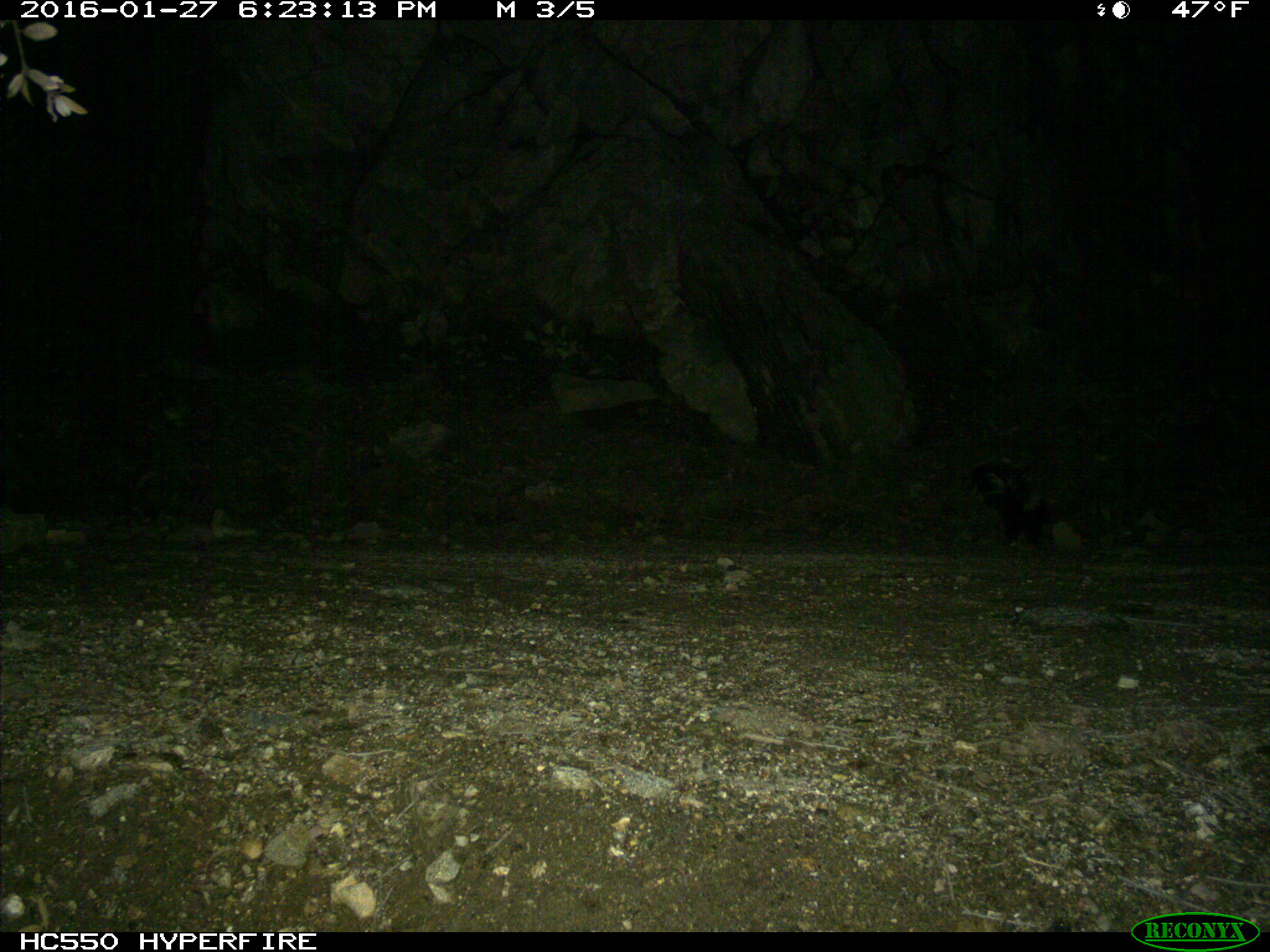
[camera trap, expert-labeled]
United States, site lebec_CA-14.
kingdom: Animalia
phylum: Chordata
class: Mammalia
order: Carnivora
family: Mephitidae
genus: Mephitis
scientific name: Mephitis mephitis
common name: striped skunk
Mephitis mephitis (striped skunk).